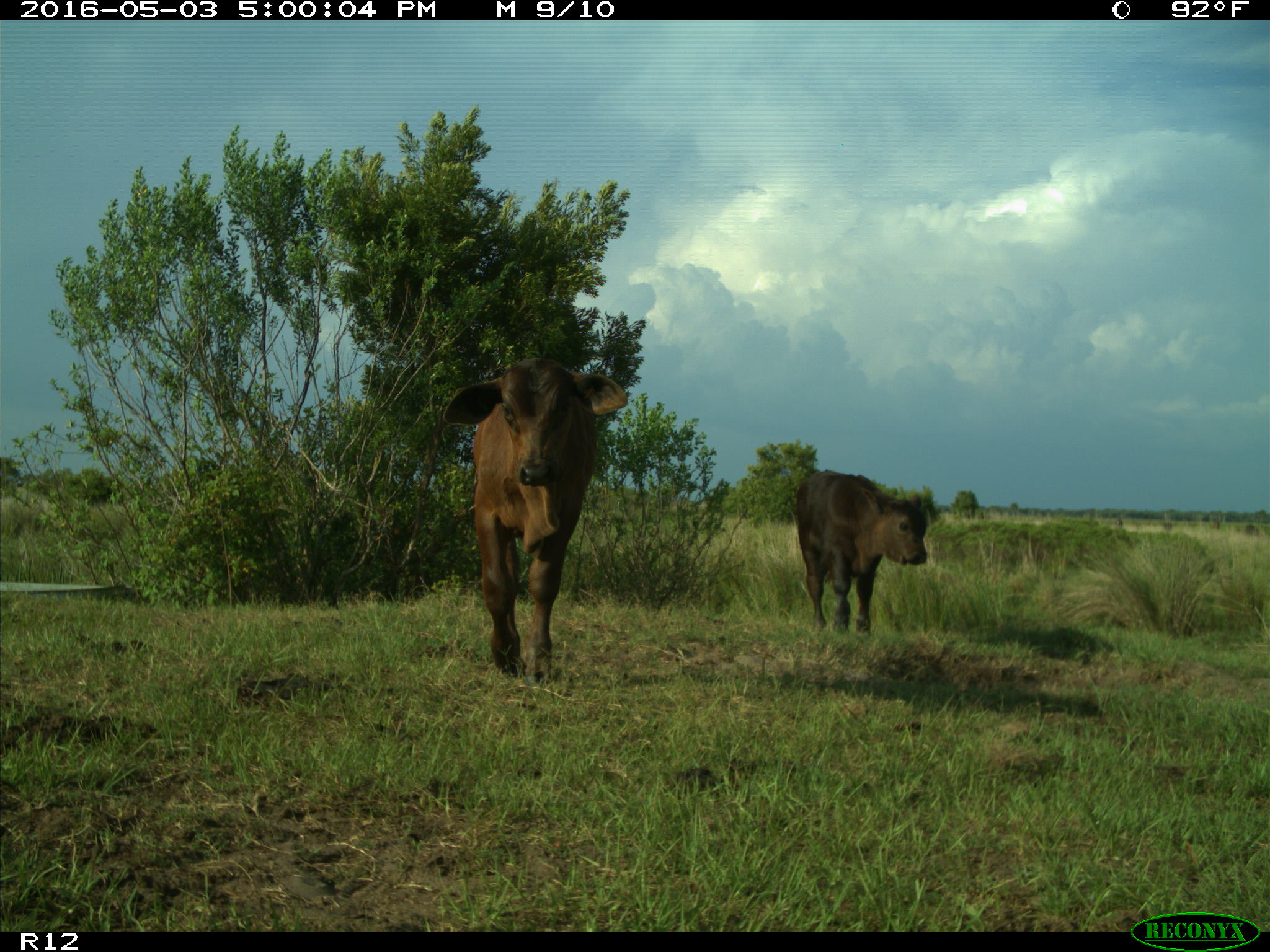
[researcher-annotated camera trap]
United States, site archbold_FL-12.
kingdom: Animalia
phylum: Chordata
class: Mammalia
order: Artiodactyla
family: Bovidae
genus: Bos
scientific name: Bos taurus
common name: domestic cow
Bos taurus (domestic cow).